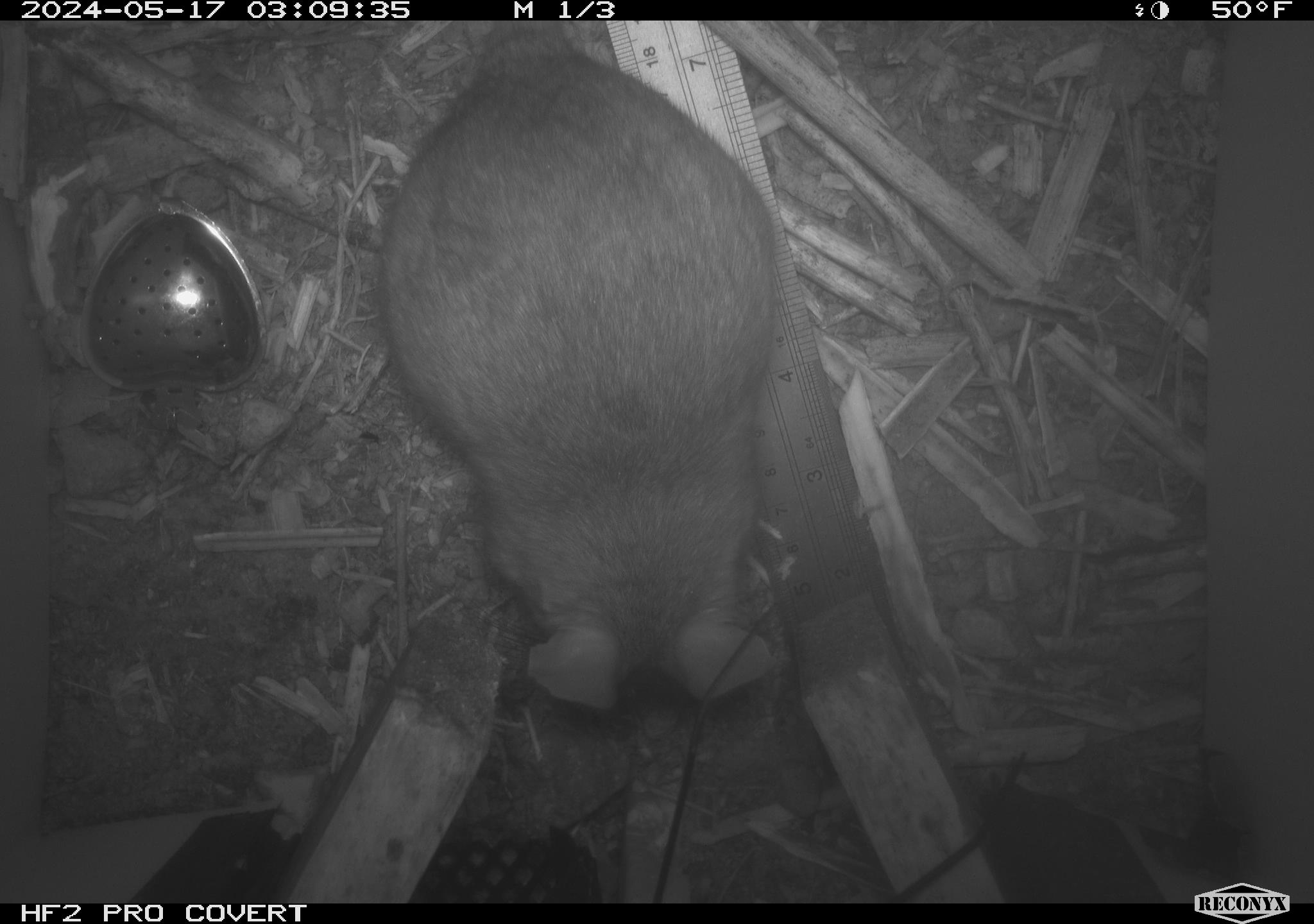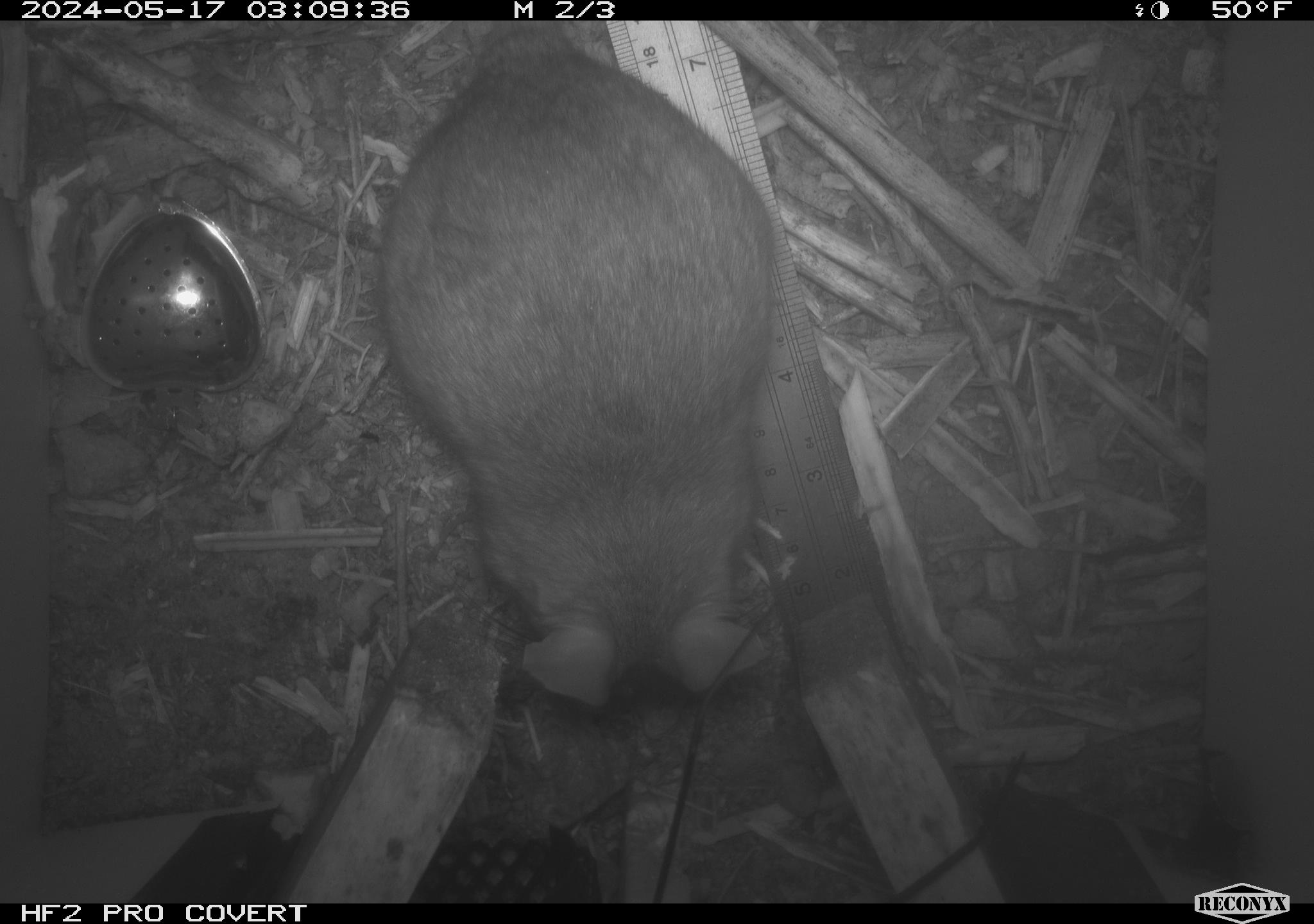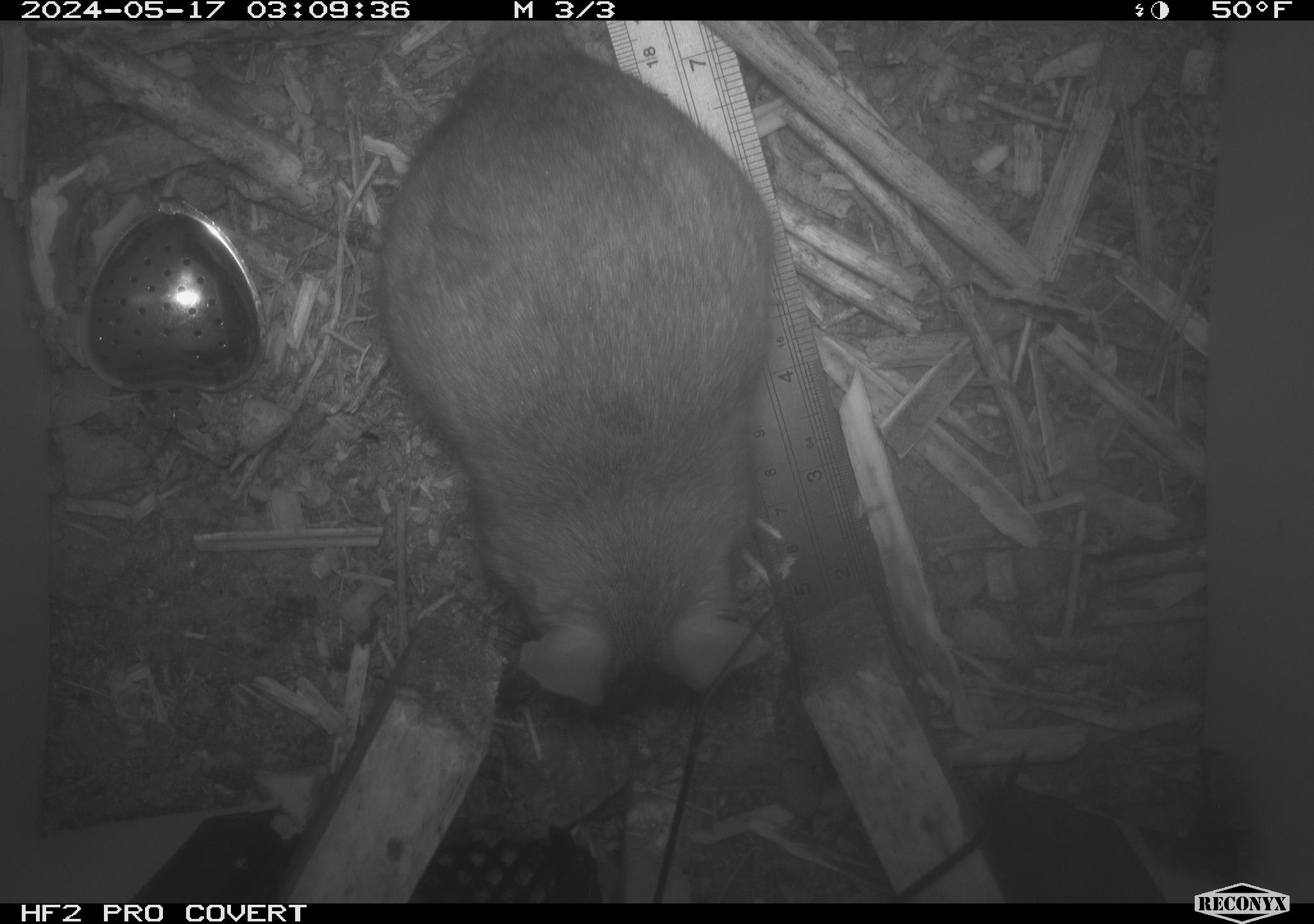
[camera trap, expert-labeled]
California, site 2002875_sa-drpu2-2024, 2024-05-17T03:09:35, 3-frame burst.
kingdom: Animalia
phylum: Chordata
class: Mammalia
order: Rodentia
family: Cricetidae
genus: Neotoma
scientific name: Neotoma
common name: pack rat or woodrat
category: neotoma species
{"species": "neotoma species (pack rat or woodrat) (Neotoma)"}